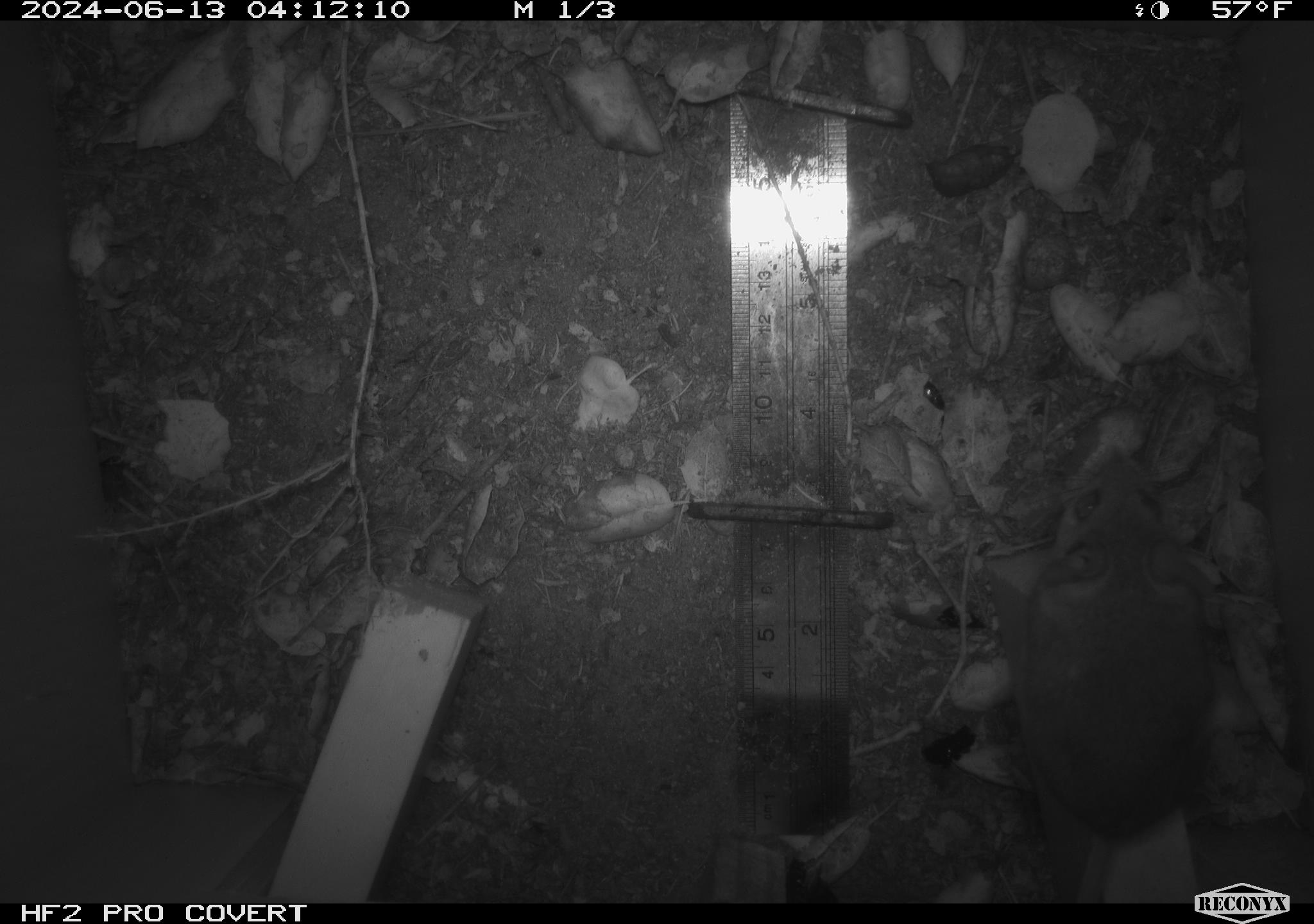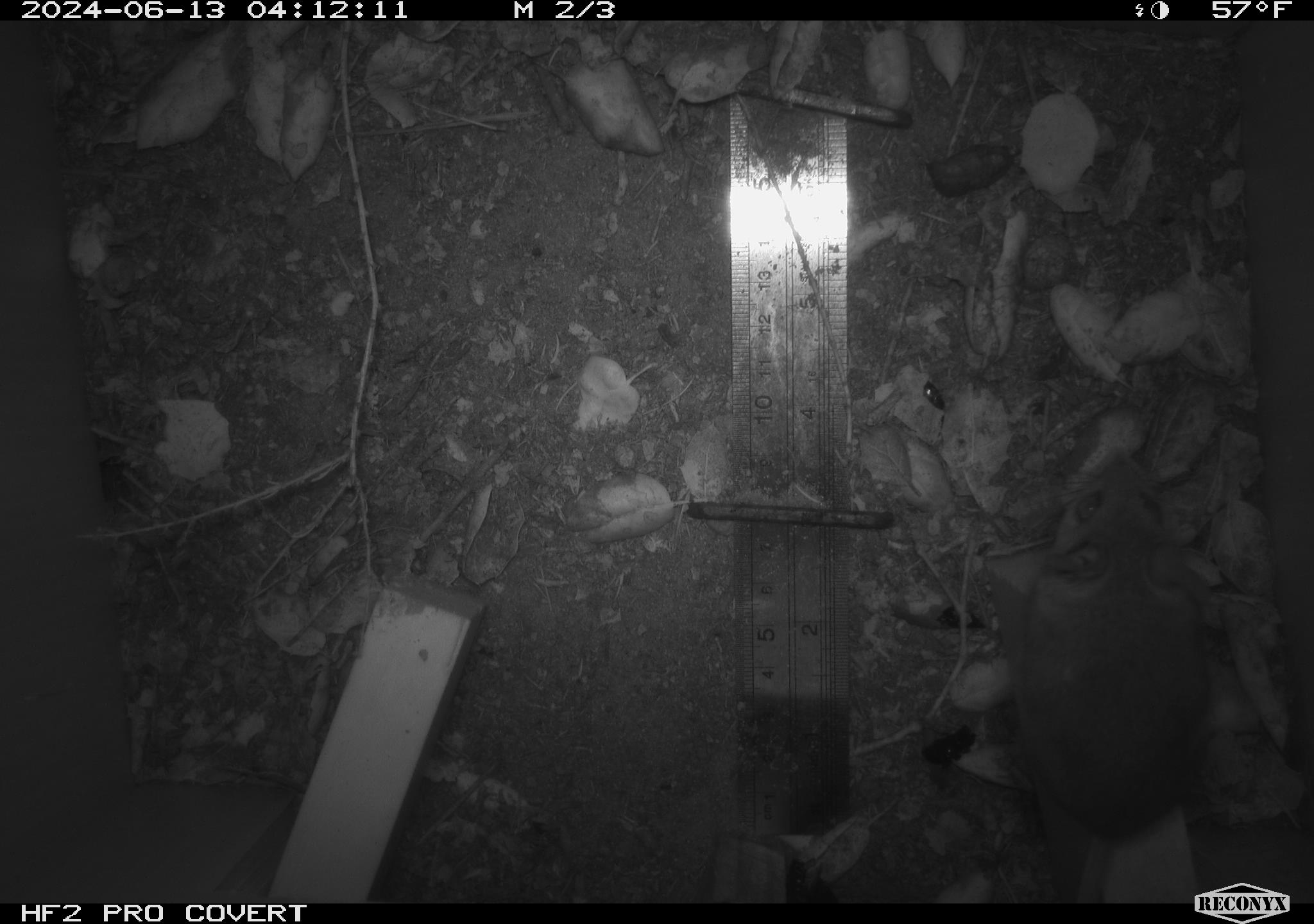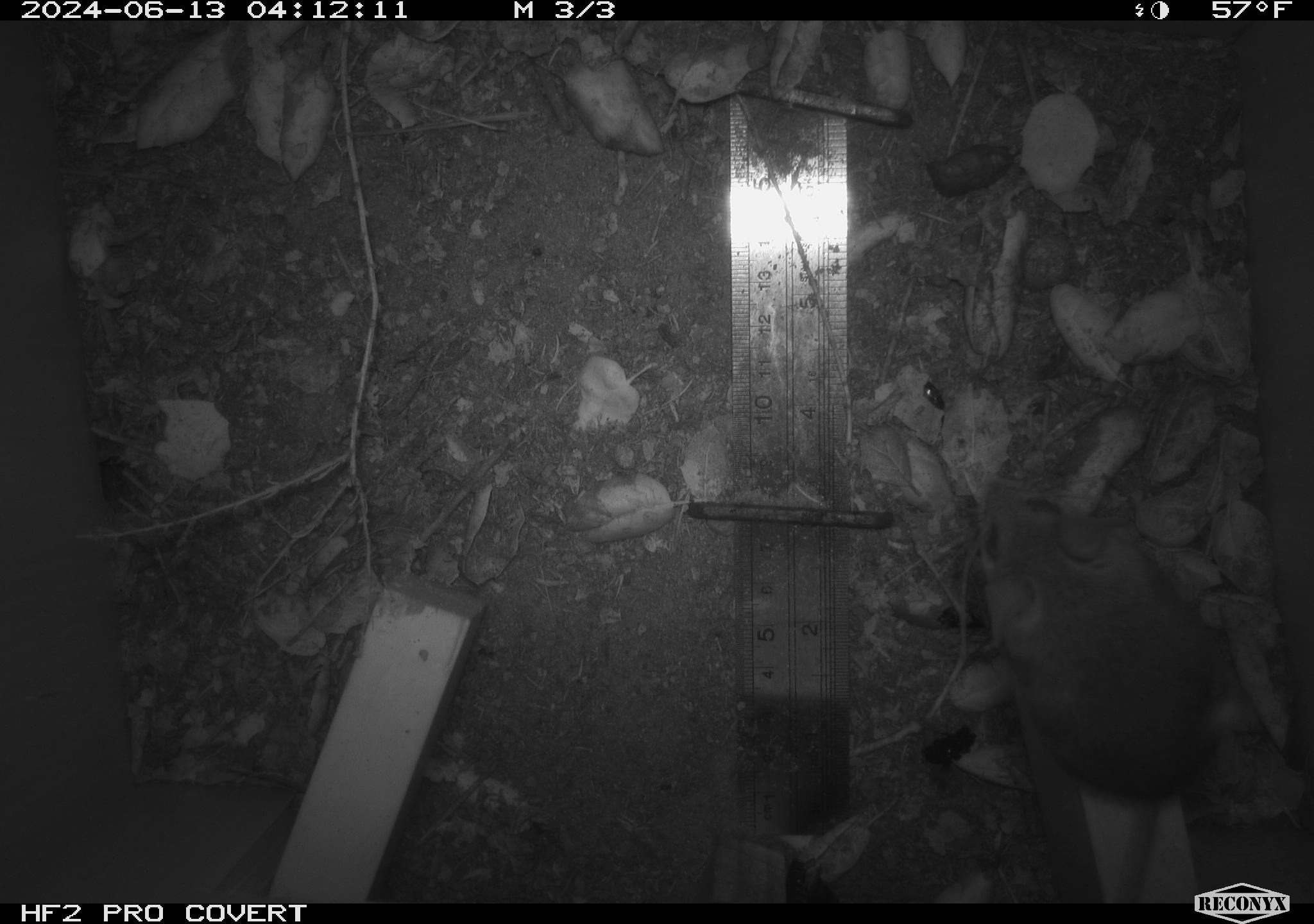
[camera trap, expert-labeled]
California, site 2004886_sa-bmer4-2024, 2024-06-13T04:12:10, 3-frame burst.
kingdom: Animalia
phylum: Chordata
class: Mammalia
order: Rodentia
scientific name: Rodentia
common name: woodrat or rat or mouse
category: woodrat or rat or mouse species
Woodrat or rat or mouse species (woodrat or rat or mouse) (Rodentia).